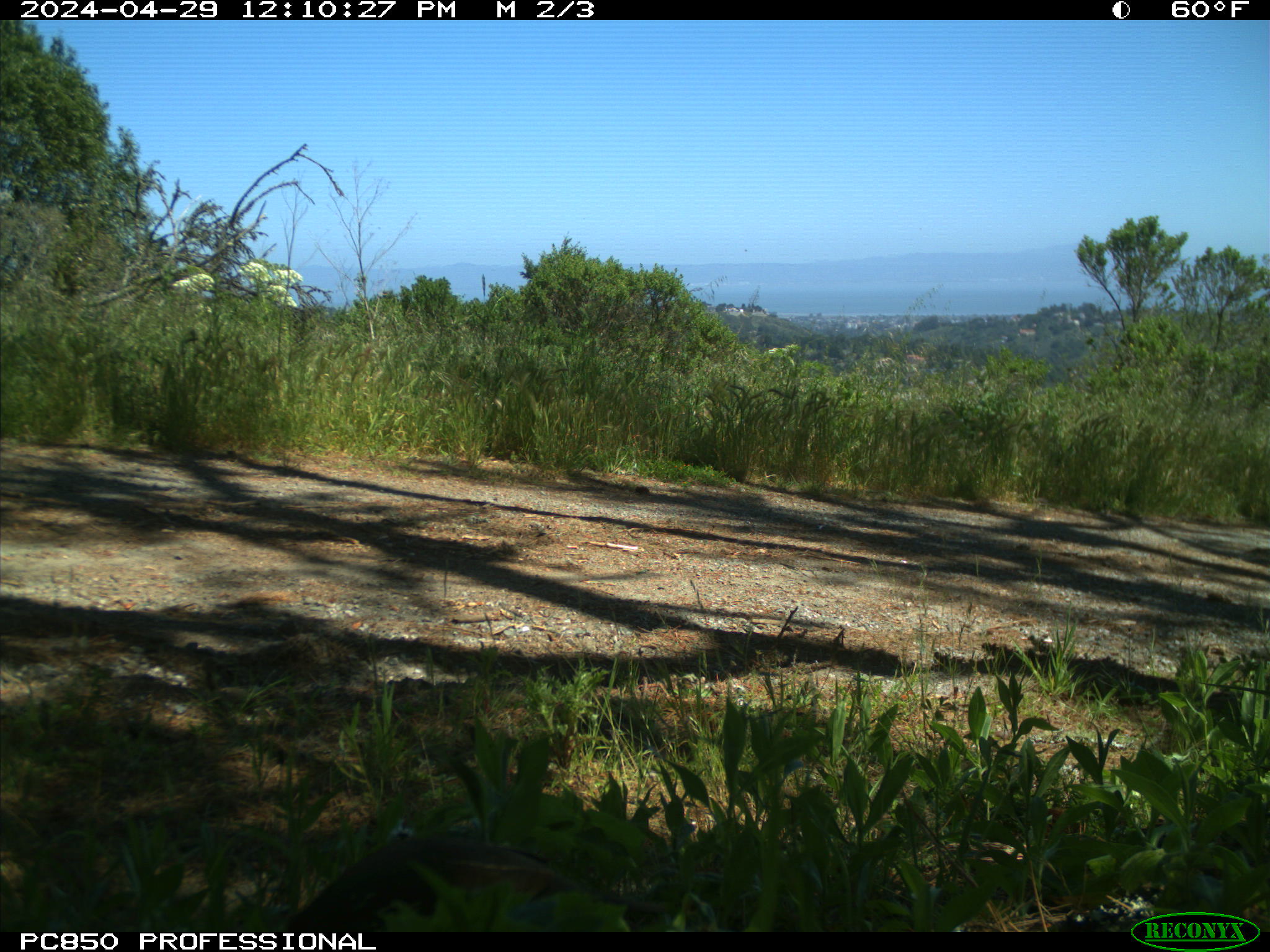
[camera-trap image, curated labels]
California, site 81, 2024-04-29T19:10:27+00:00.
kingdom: Animalia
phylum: Chordata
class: Aves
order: Galliformes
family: Odontophoridae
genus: Callipepla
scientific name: Callipepla californica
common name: california quail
California quail (Callipepla californica).